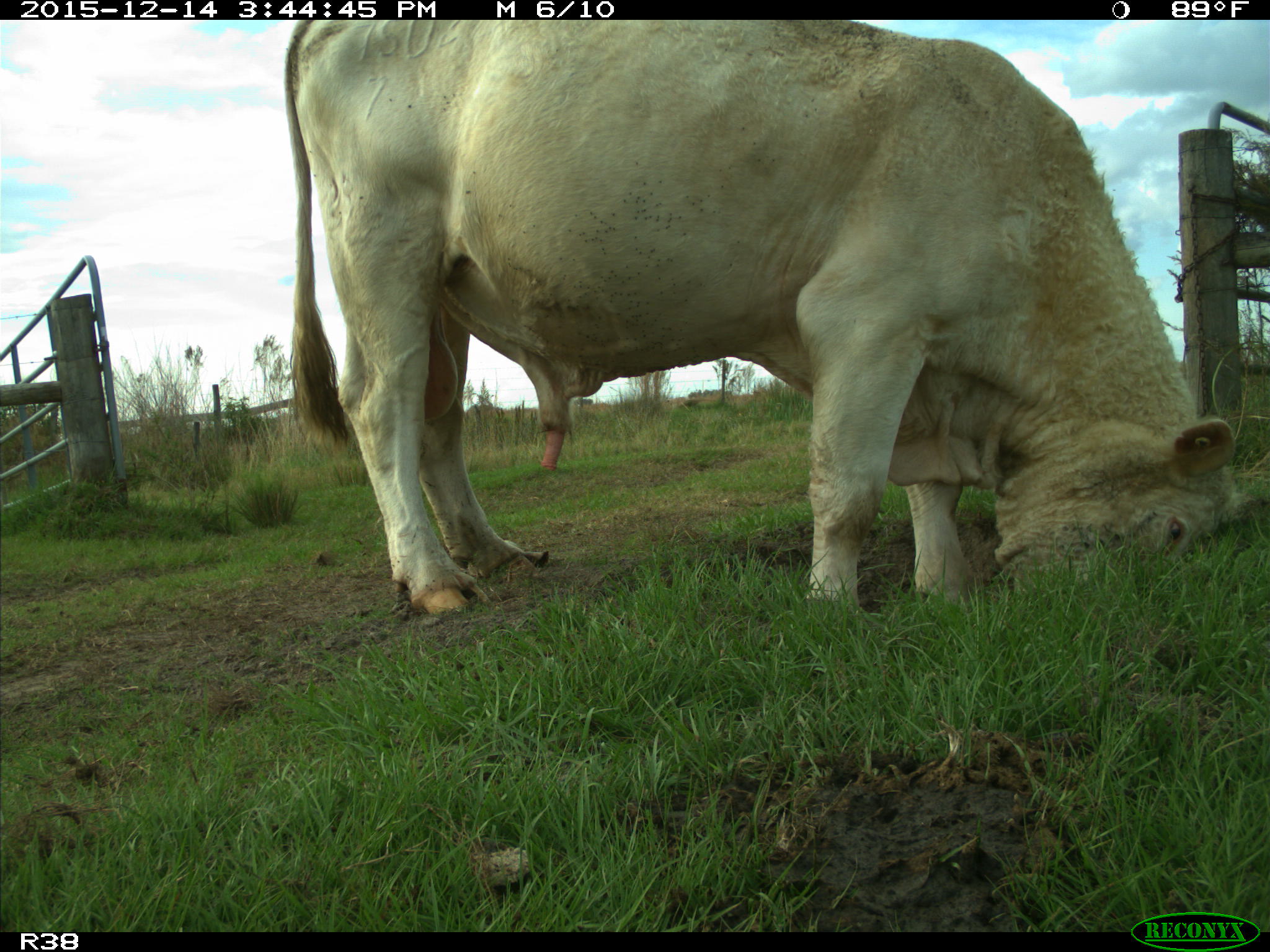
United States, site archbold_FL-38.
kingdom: Animalia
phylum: Chordata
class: Mammalia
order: Artiodactyla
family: Bovidae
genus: Bos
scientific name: Bos taurus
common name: domestic cow